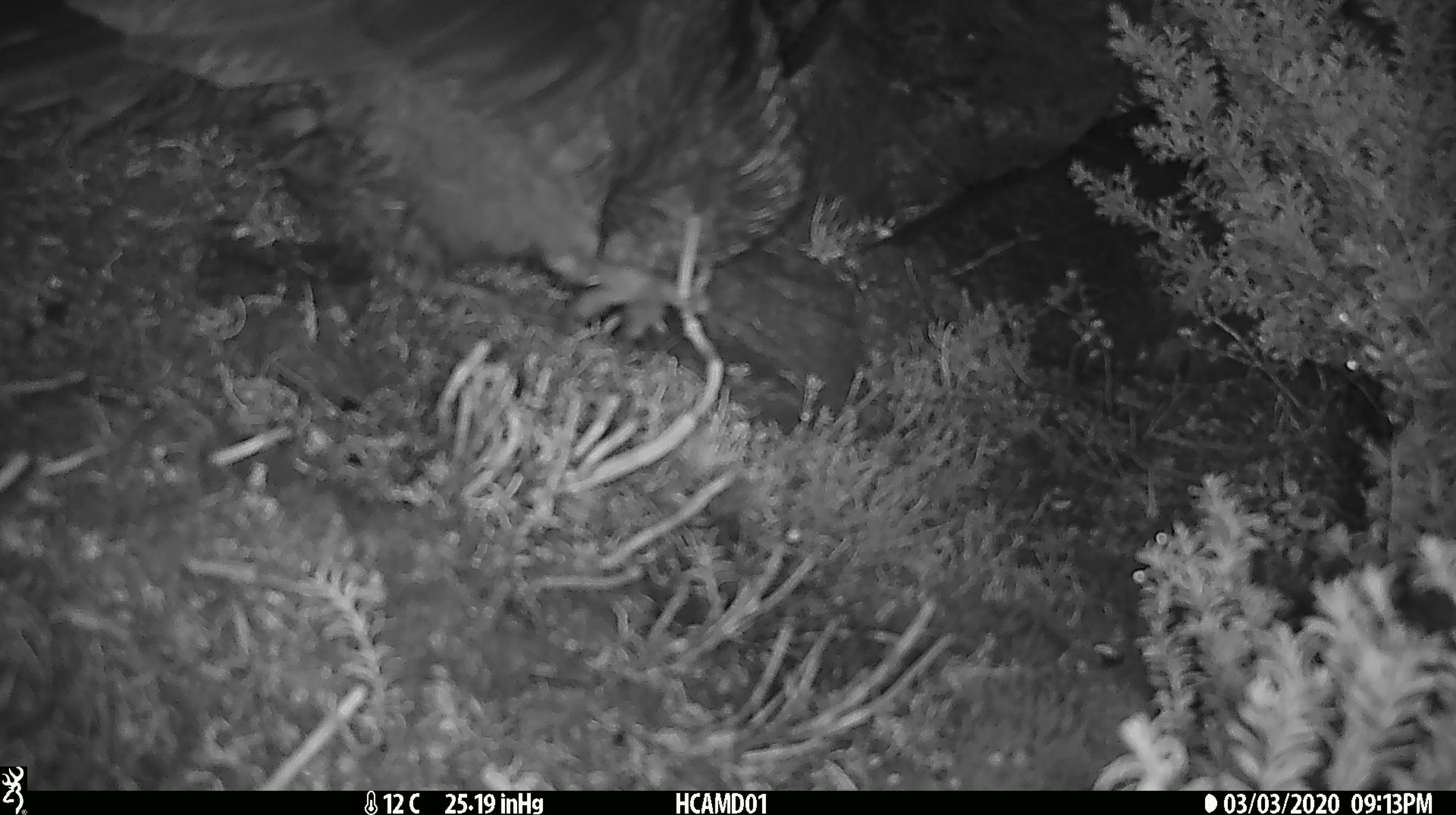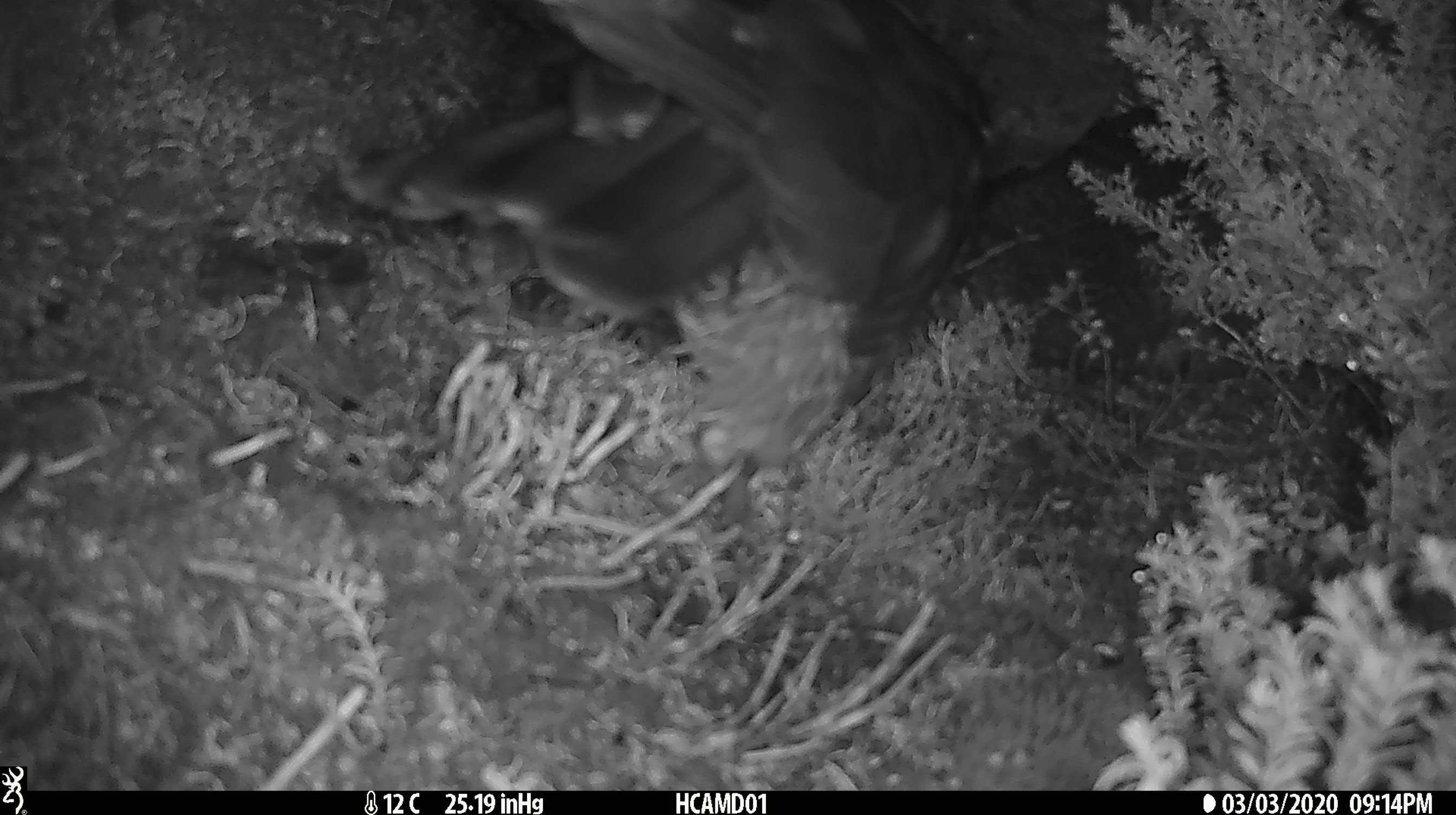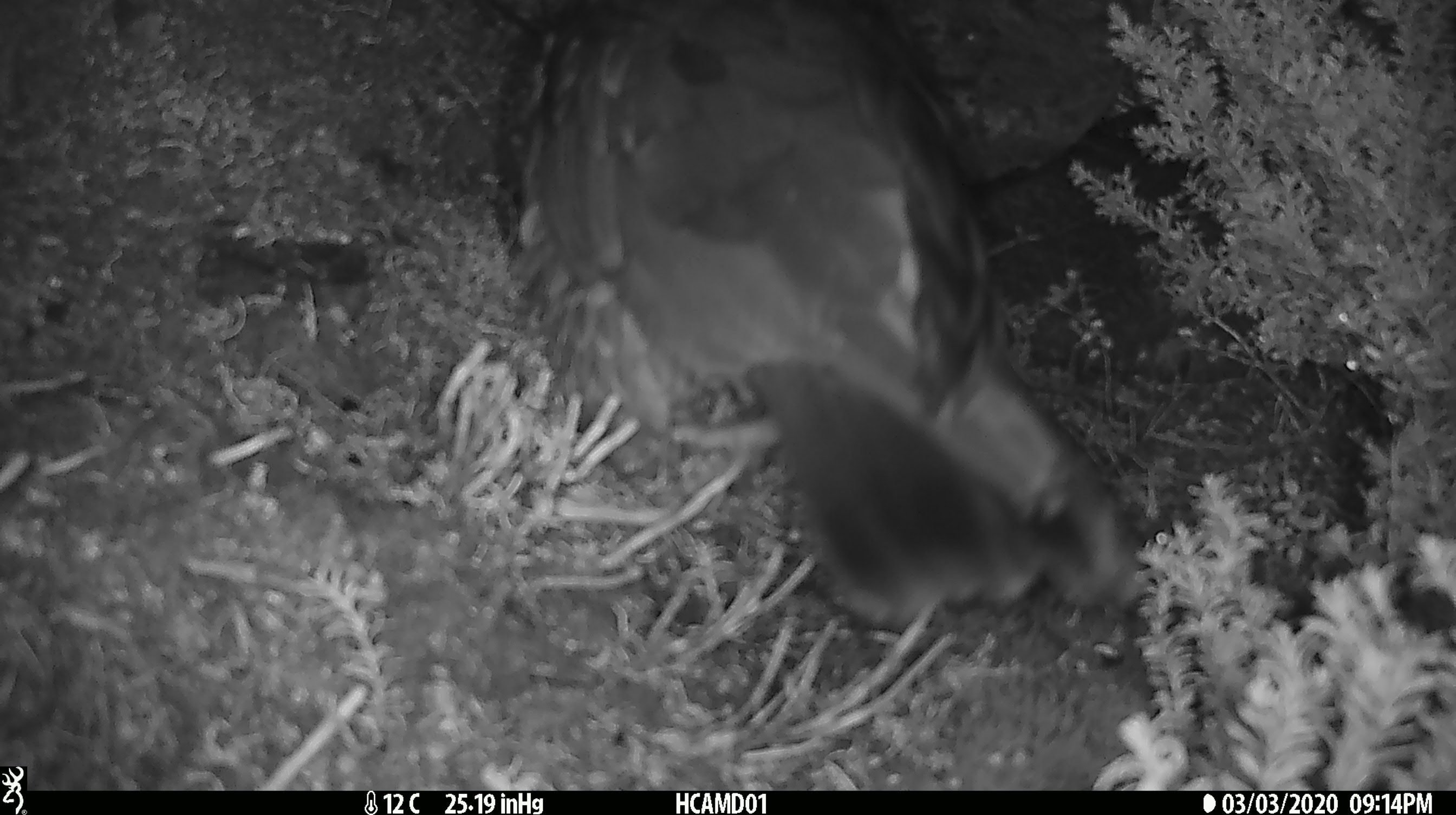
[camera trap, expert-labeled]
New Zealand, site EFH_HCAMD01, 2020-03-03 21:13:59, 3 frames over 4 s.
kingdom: Animalia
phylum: Chordata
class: Aves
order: Psittaciformes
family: Strigopidae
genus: Nestor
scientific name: Nestor notabilis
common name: kea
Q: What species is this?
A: Kea (Nestor notabilis).